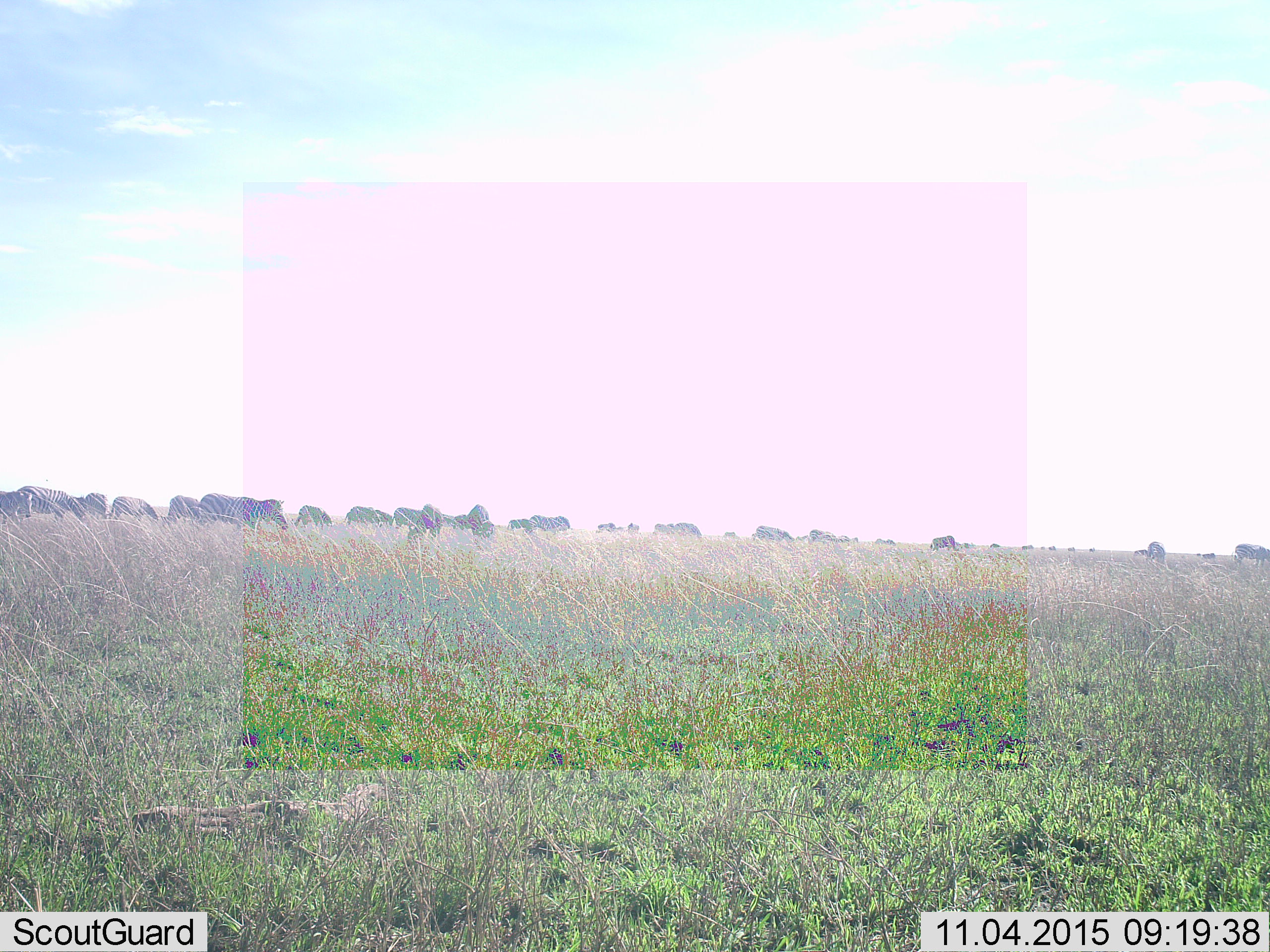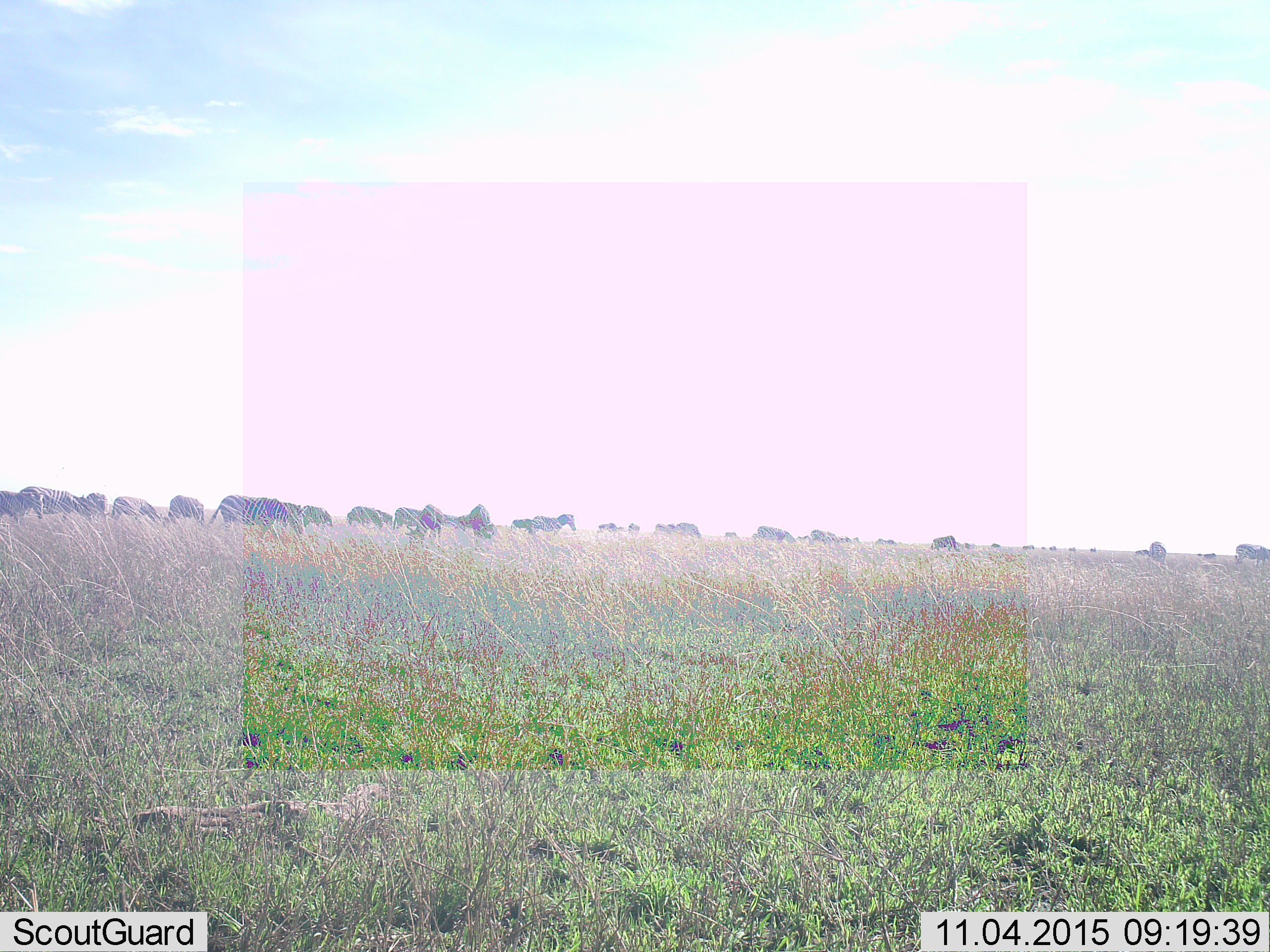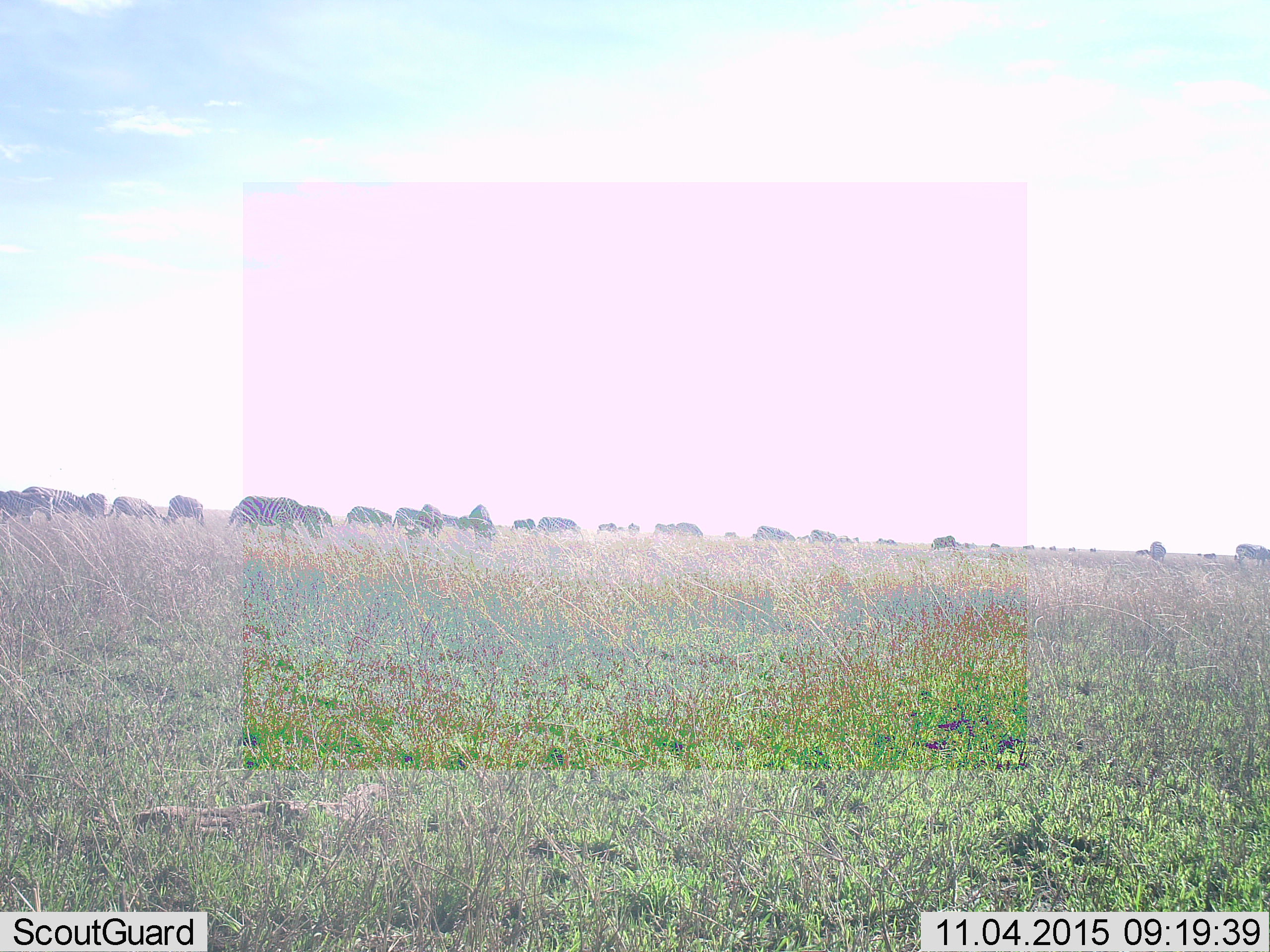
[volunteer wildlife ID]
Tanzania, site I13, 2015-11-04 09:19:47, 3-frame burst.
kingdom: Animalia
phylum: Chordata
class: Mammalia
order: Perissodactyla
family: Equidae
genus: Equus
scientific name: Equus quagga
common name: plains zebra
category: zebra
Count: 11-50.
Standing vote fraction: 50%.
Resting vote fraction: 10%.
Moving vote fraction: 60%.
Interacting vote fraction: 10%.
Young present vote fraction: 30%.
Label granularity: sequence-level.